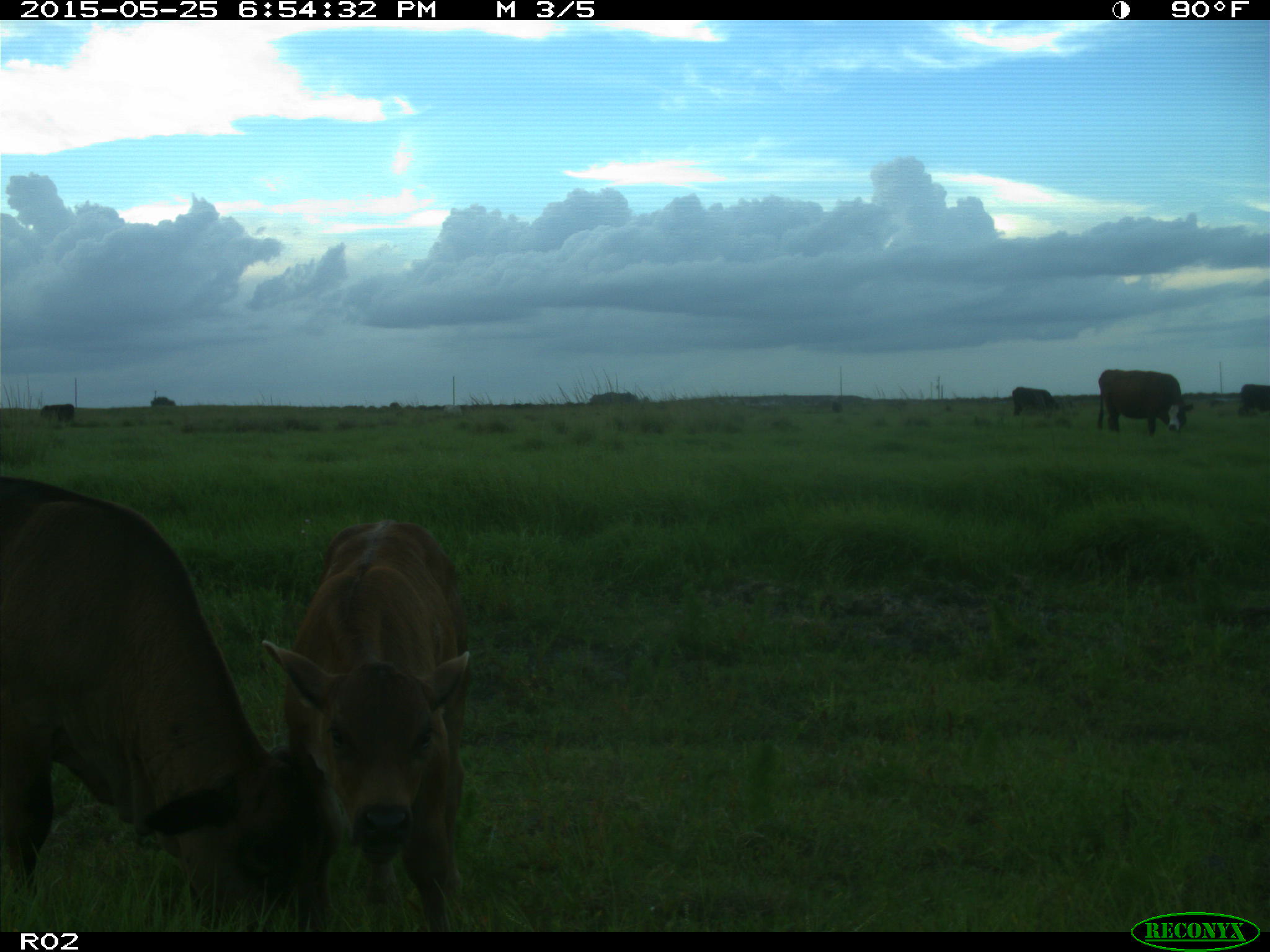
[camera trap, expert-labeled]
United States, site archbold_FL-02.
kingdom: Animalia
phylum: Chordata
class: Mammalia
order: Artiodactyla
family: Bovidae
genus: Bos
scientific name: Bos taurus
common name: domestic cow